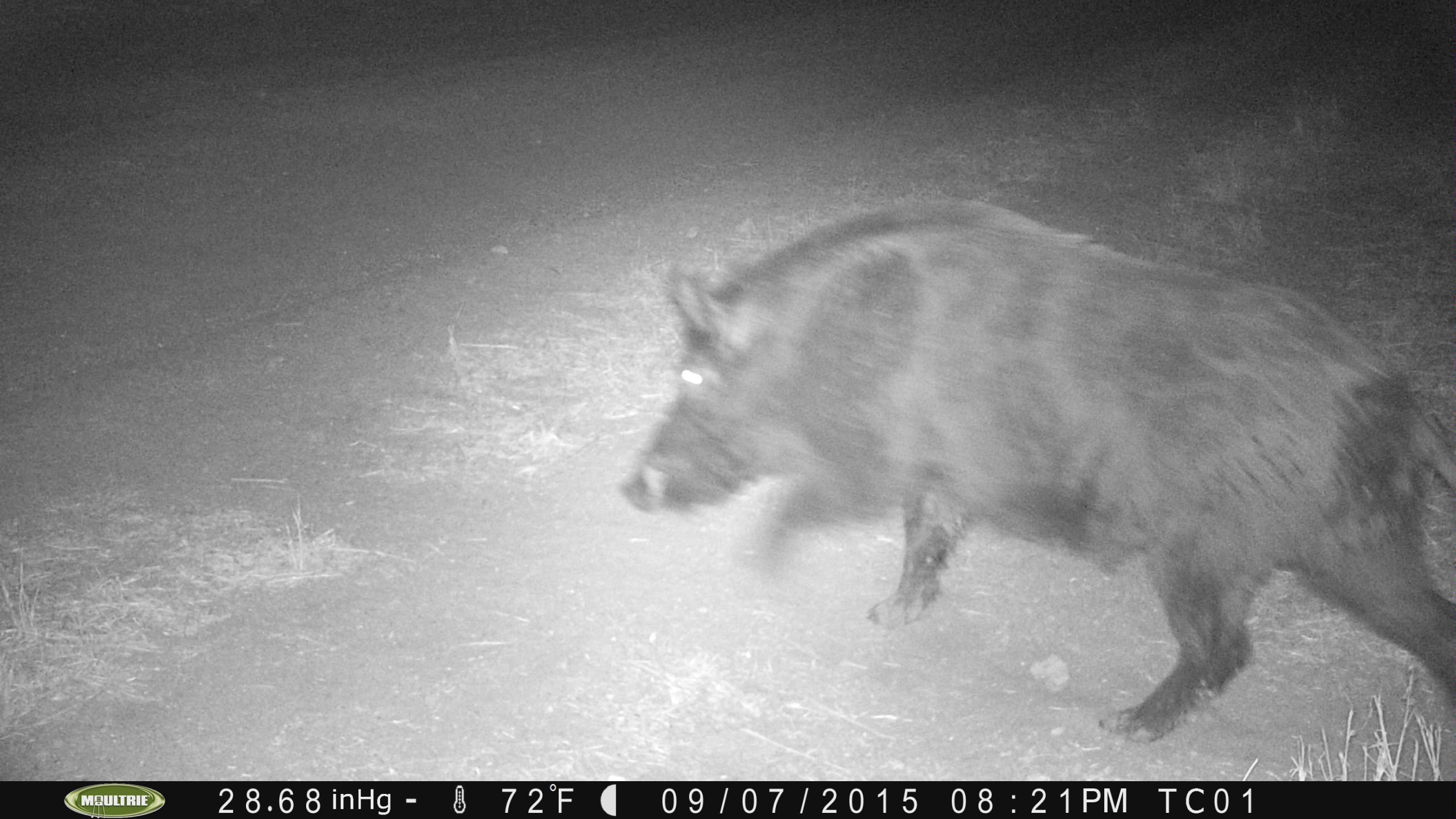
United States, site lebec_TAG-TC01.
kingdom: Animalia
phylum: Chordata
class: Mammalia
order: Artiodactyla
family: Suidae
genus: Sus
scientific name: Sus scrofa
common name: wild boar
Sus scrofa (wild boar).